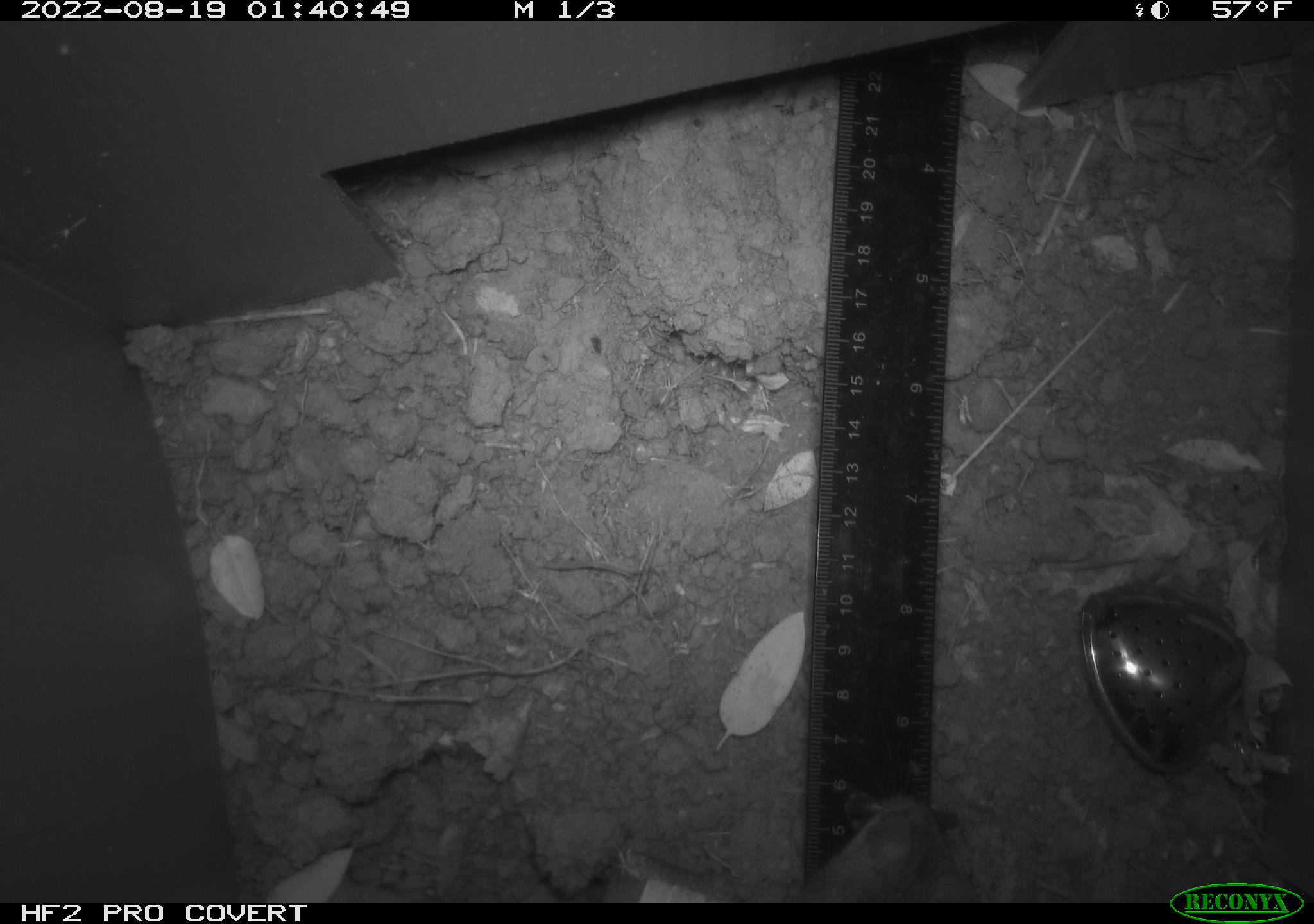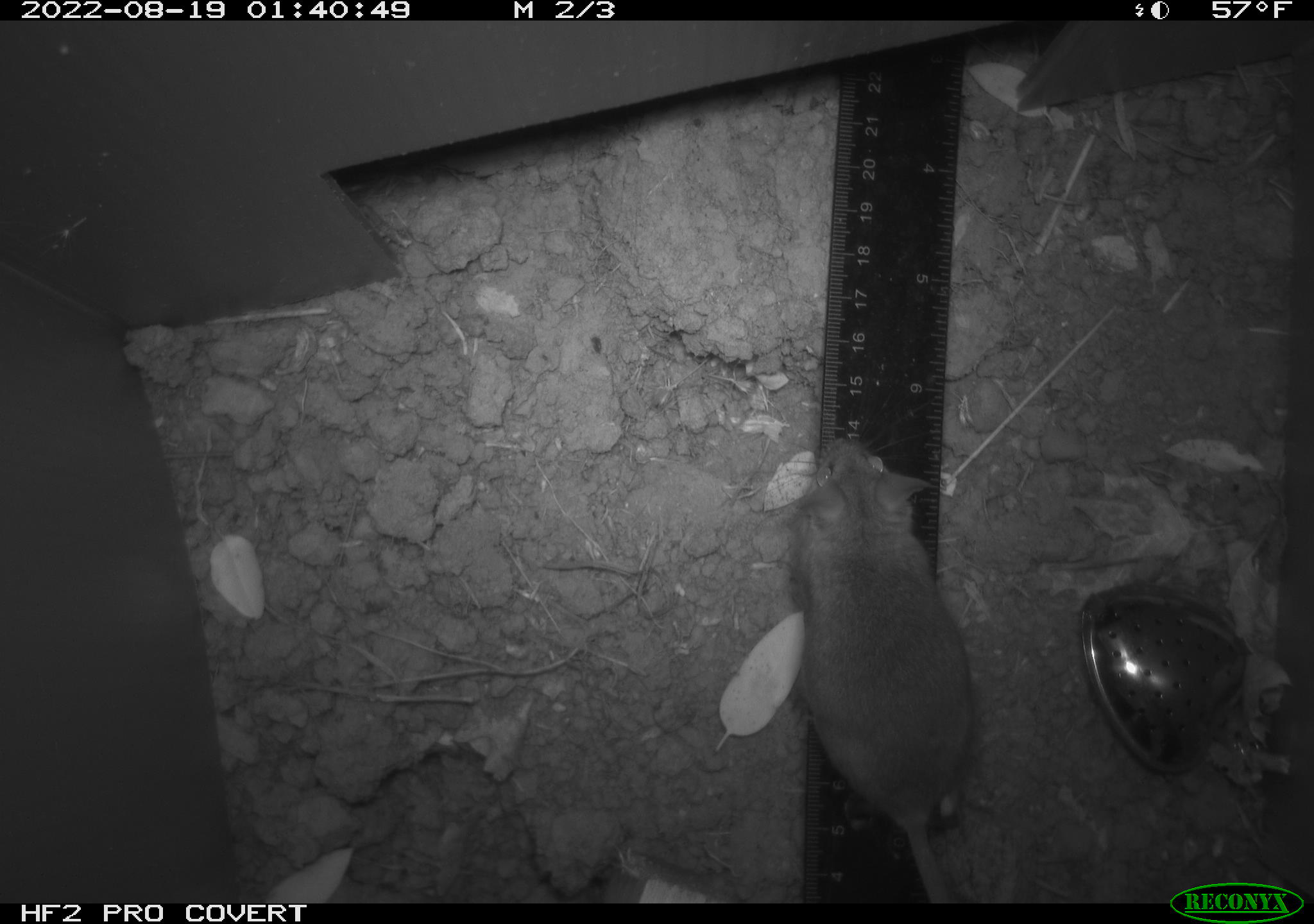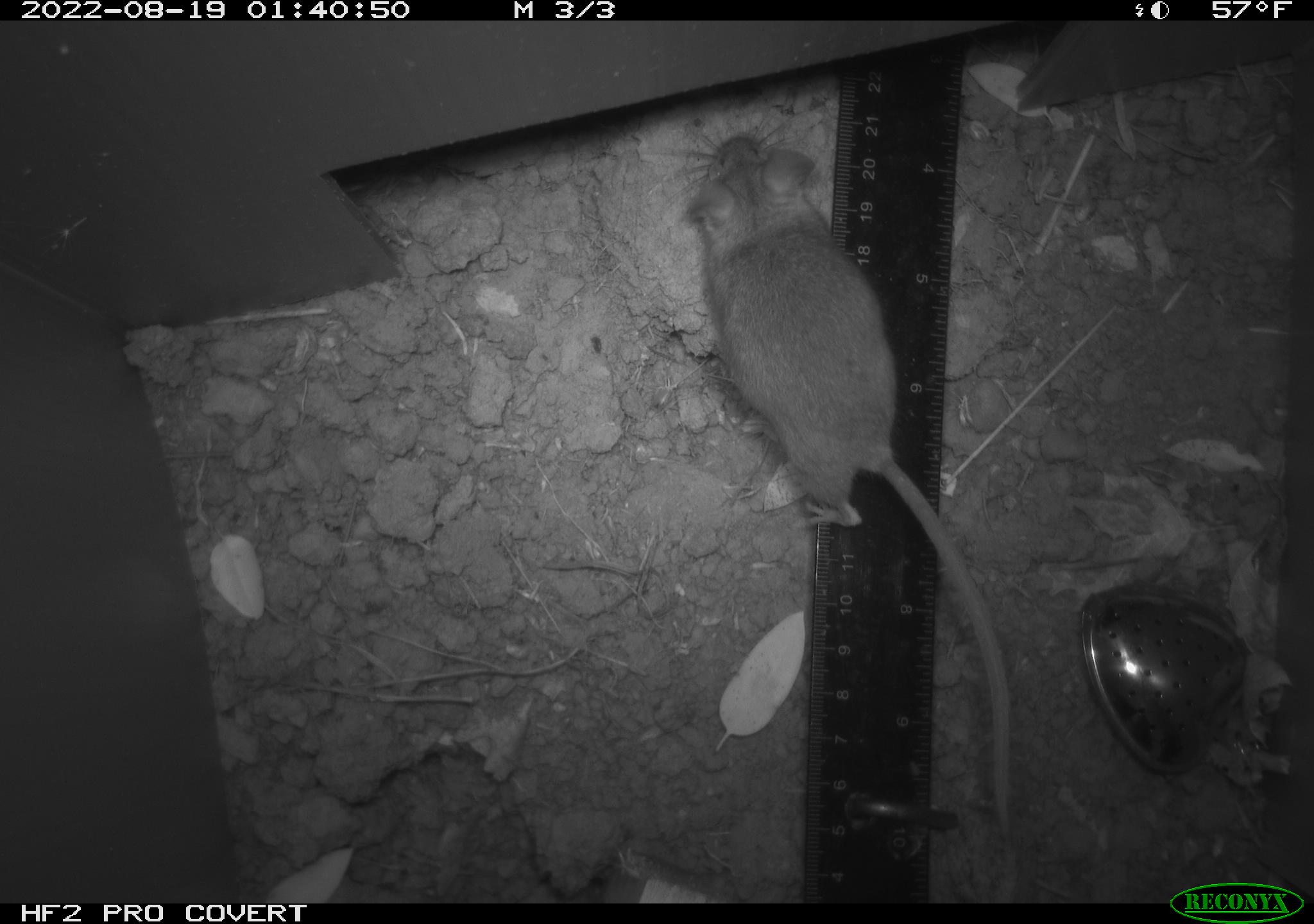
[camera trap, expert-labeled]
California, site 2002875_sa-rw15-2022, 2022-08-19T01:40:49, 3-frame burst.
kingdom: Animalia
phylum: Chordata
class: Mammalia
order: Rodentia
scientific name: Rodentia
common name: mouse species